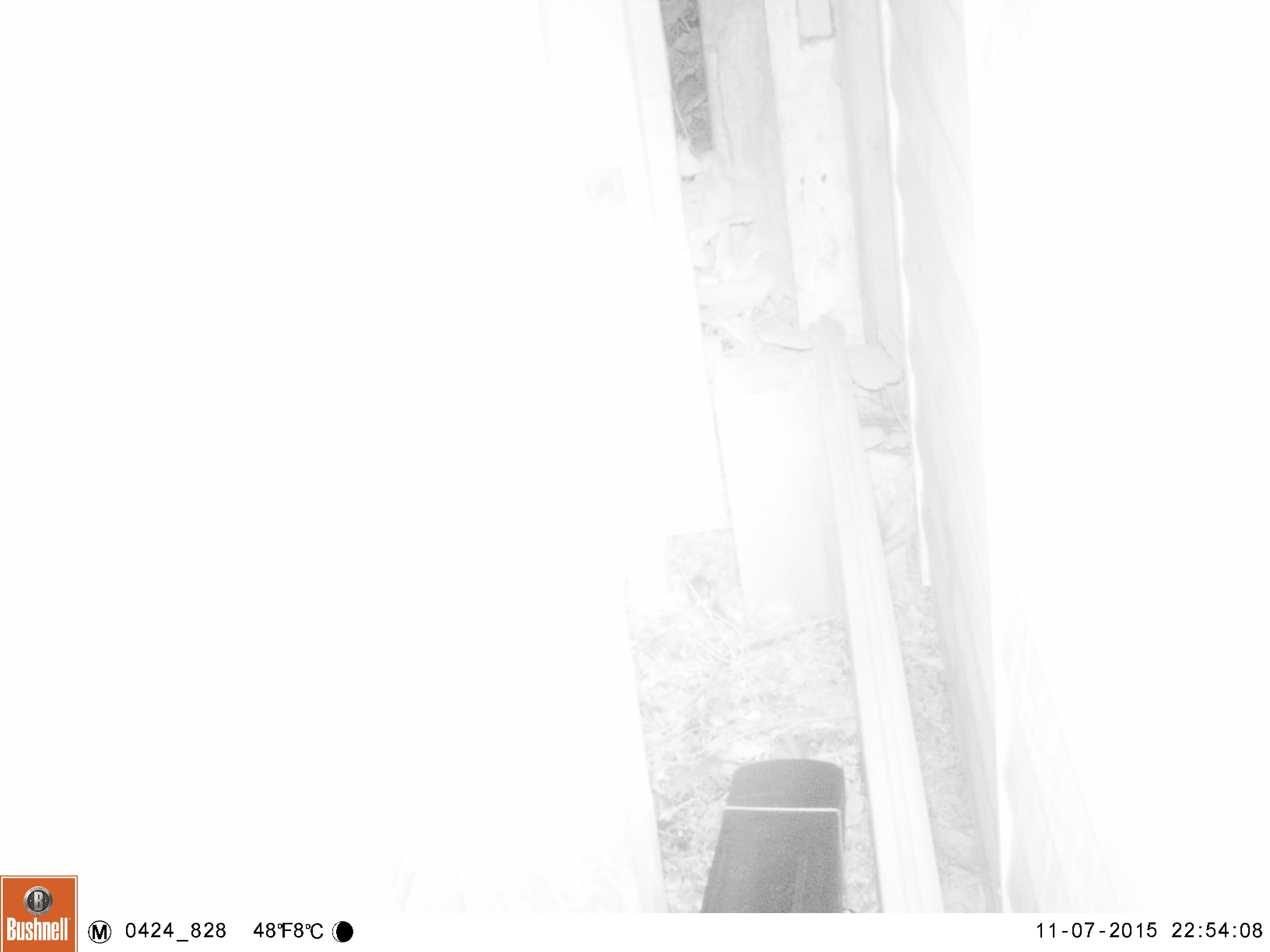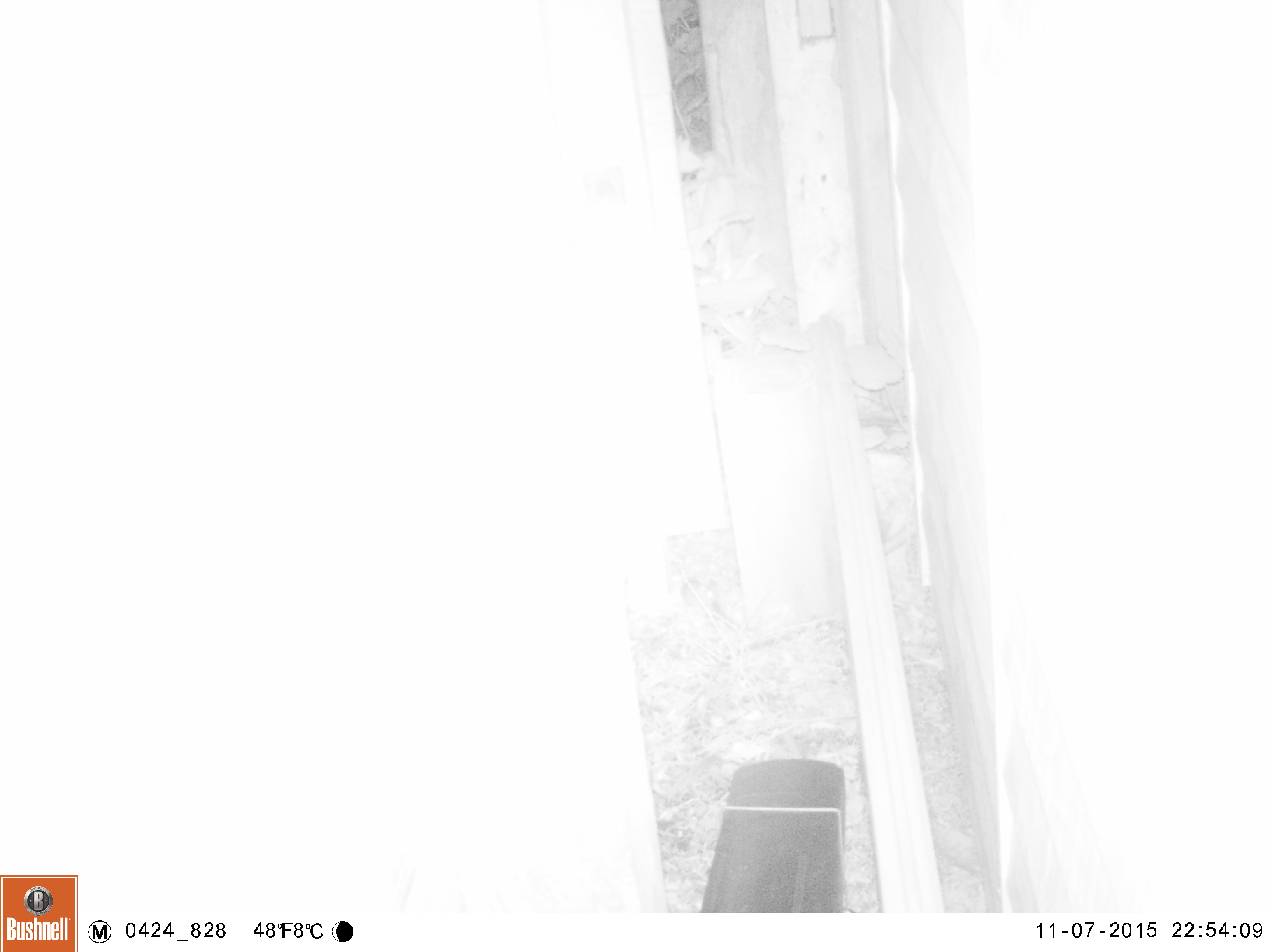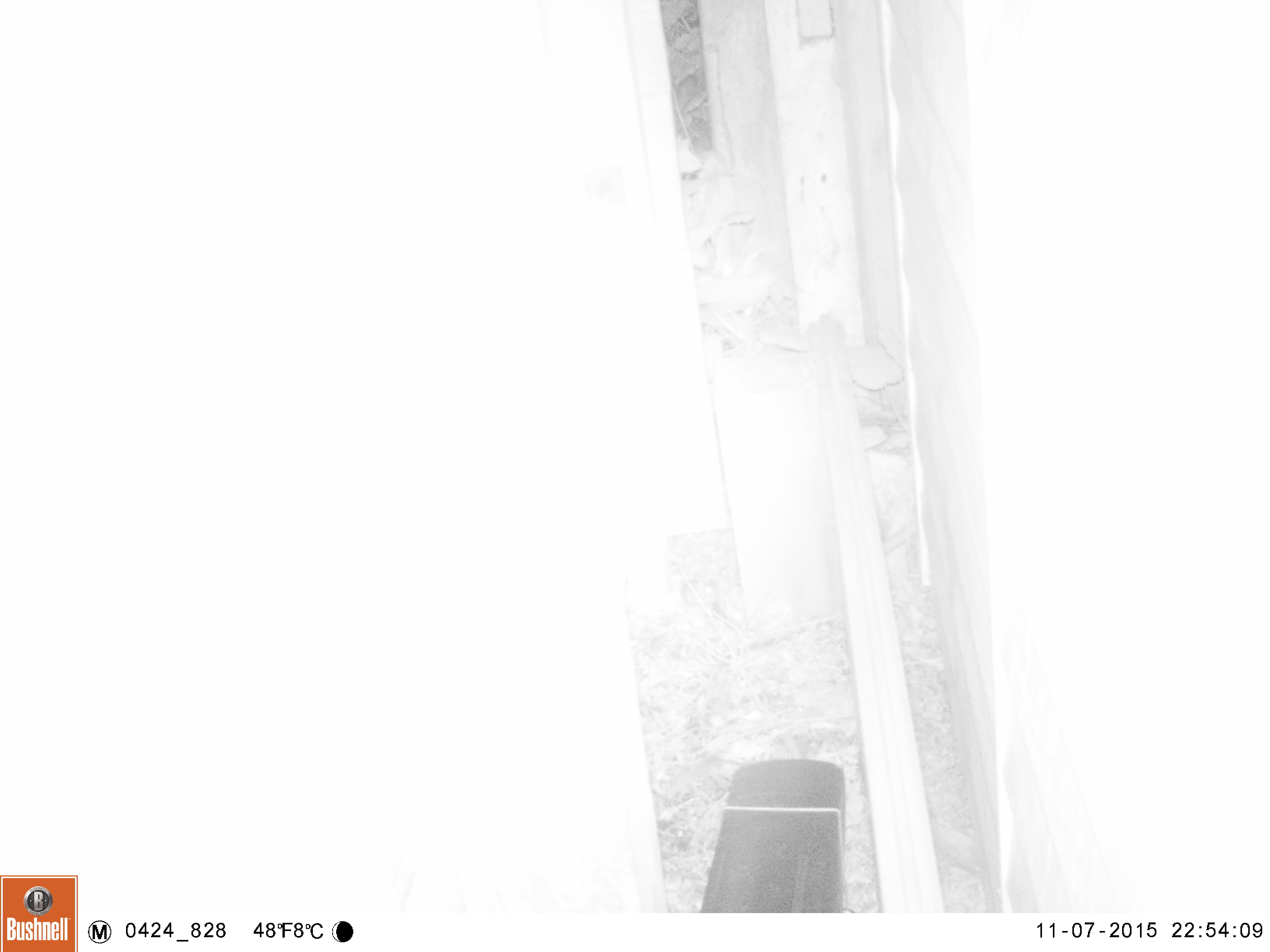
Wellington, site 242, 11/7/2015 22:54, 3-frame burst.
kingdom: Animalia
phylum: Chordata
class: Mammalia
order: Rodentia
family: Muridae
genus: Mus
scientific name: Mus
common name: mouse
Mouse (Mus).